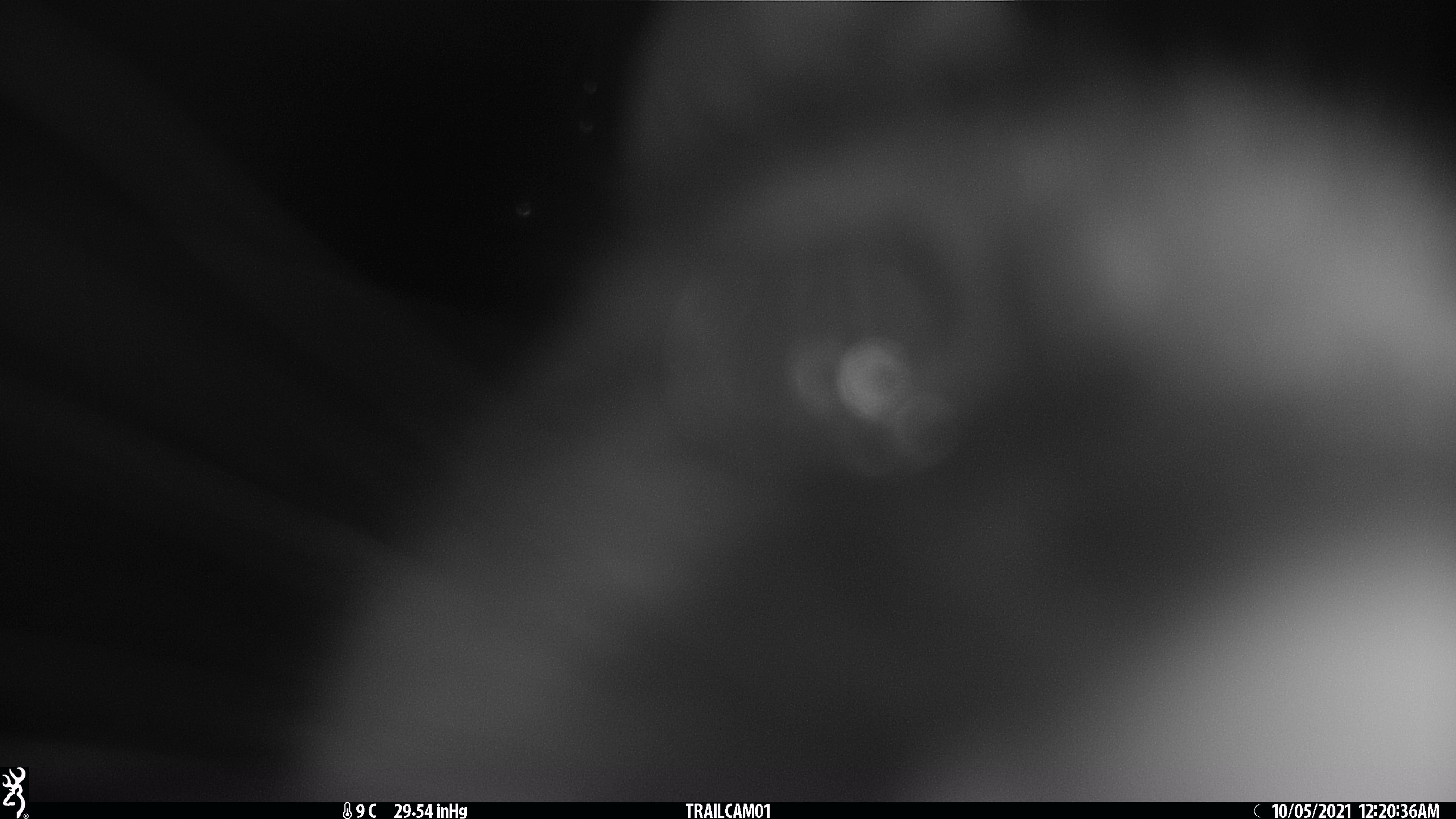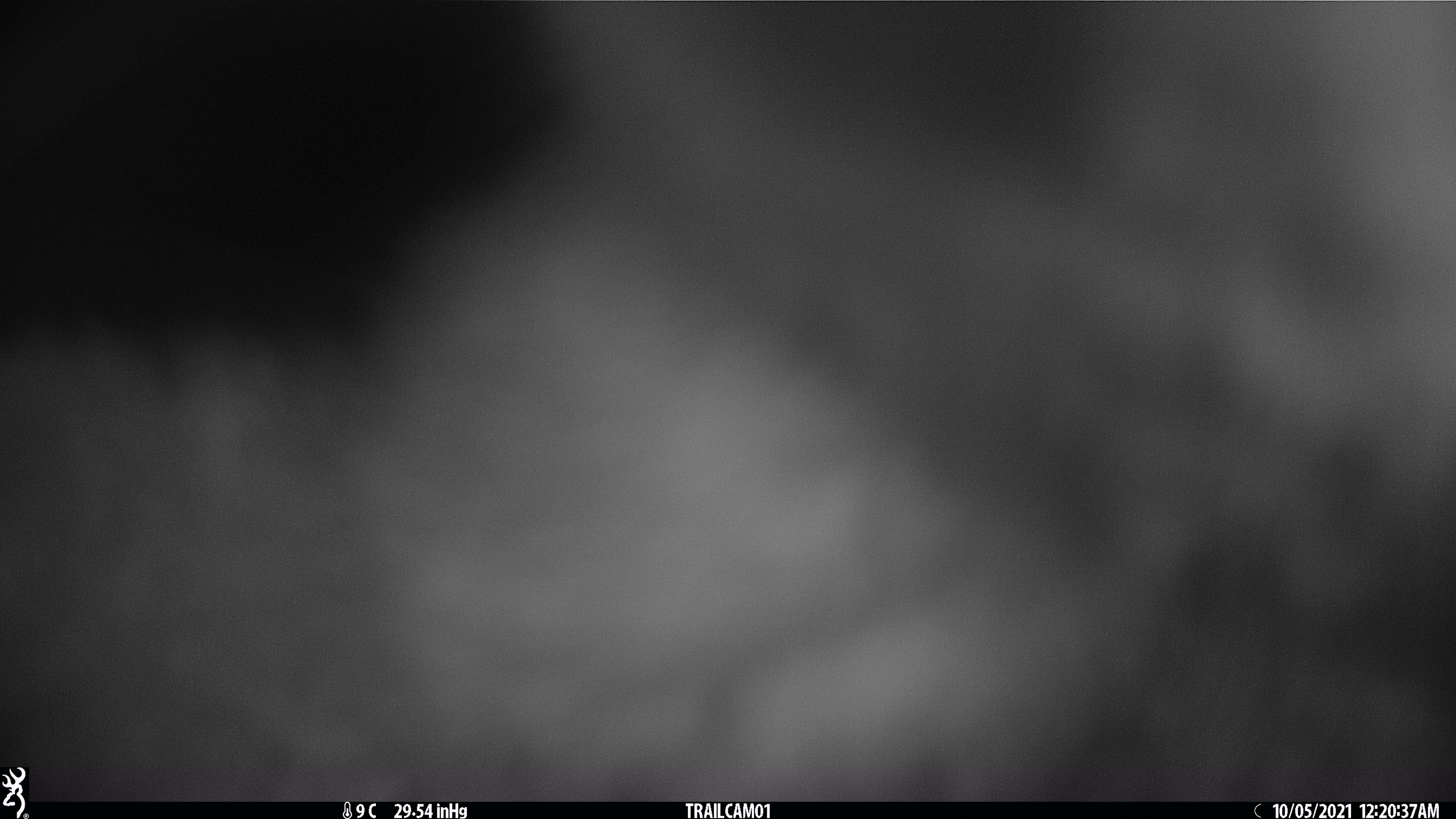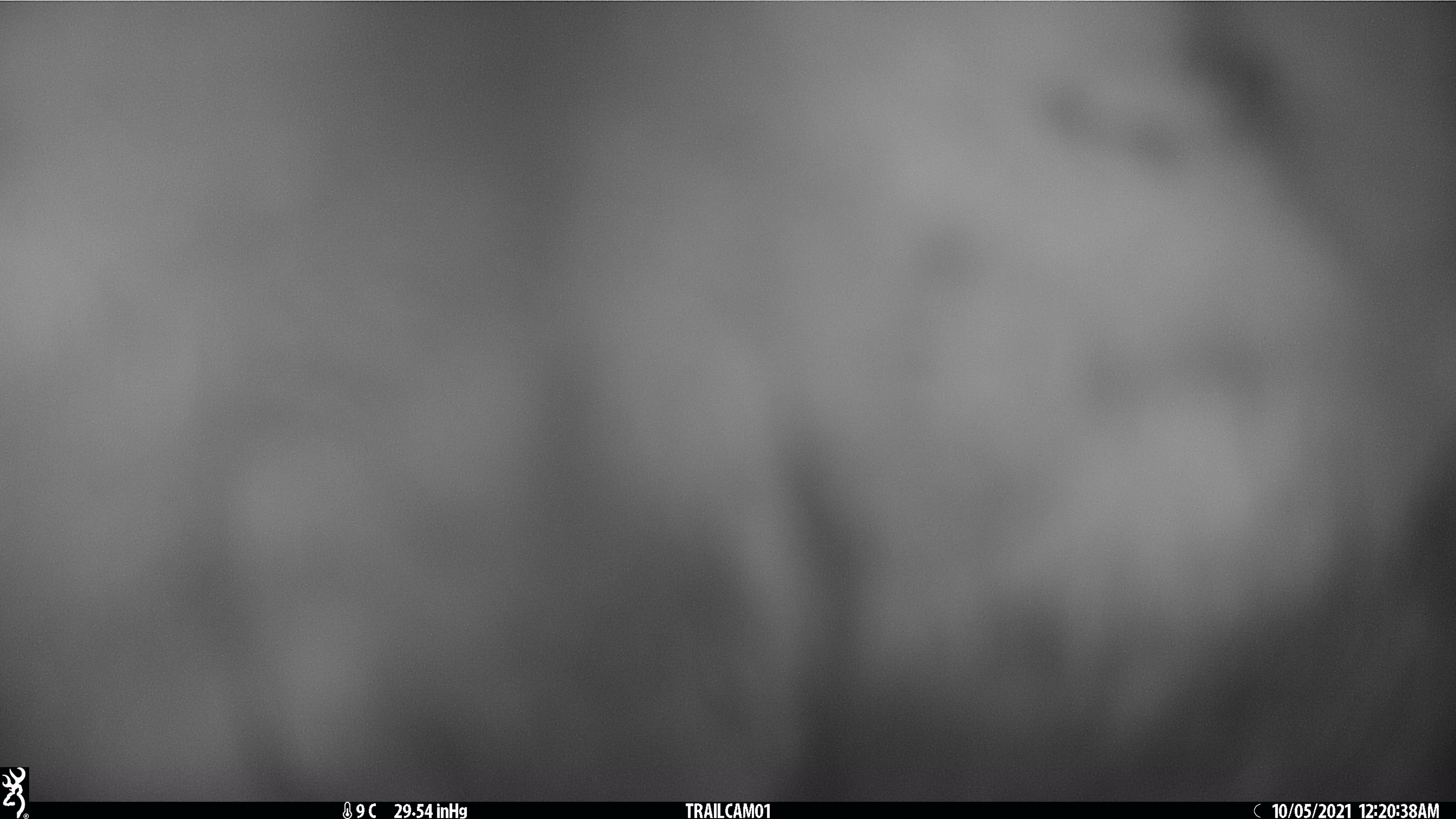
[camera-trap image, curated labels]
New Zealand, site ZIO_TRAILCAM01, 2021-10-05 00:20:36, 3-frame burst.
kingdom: Animalia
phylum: Chordata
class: Mammalia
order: Diprotodontia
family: Phalangeridae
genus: Trichosurus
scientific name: Trichosurus vulpecula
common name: common brushtail possum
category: possum